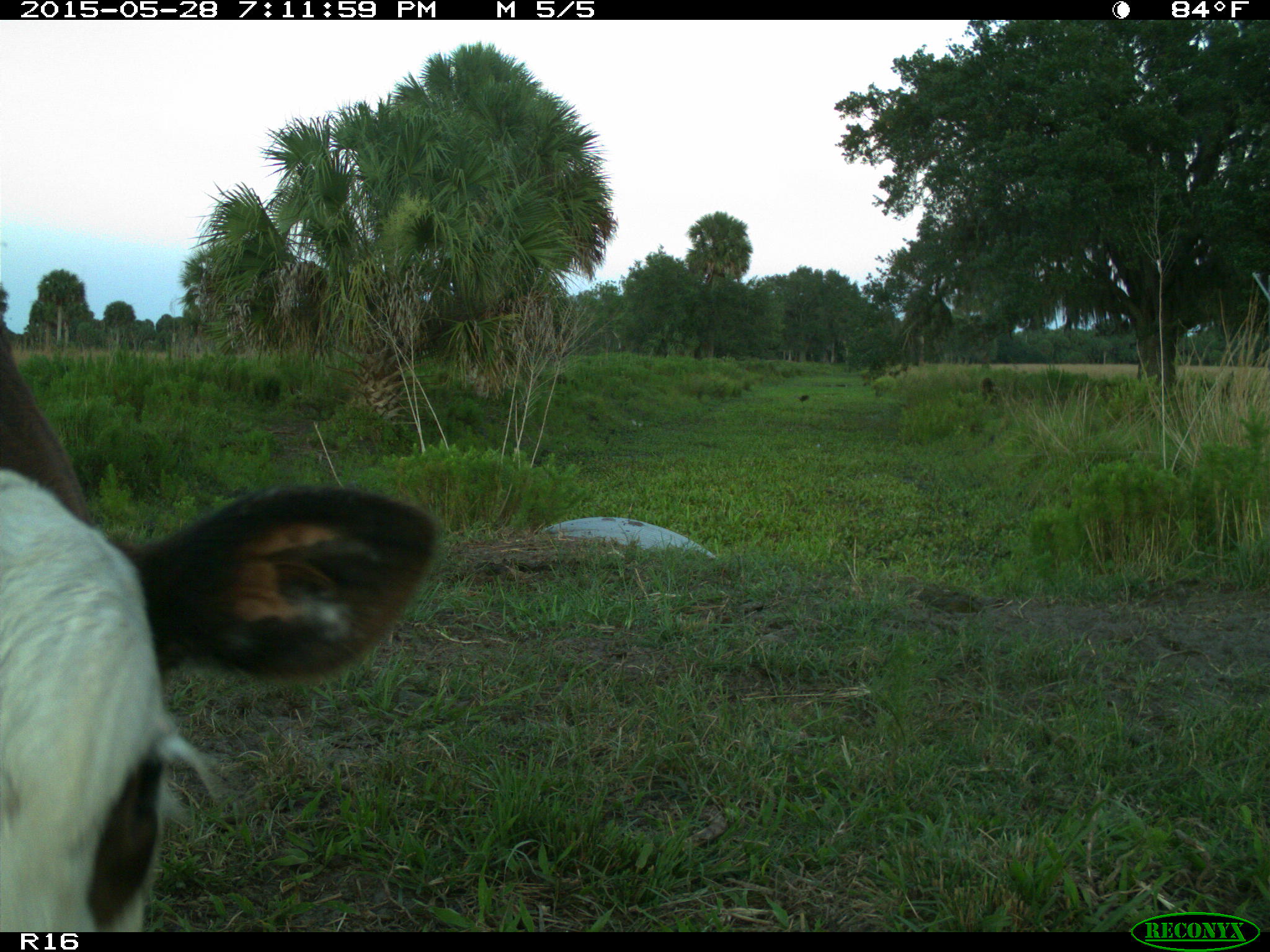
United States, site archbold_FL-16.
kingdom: Animalia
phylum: Chordata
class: Mammalia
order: Artiodactyla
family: Bovidae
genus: Bos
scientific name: Bos taurus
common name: domestic cow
Bos taurus (domestic cow).